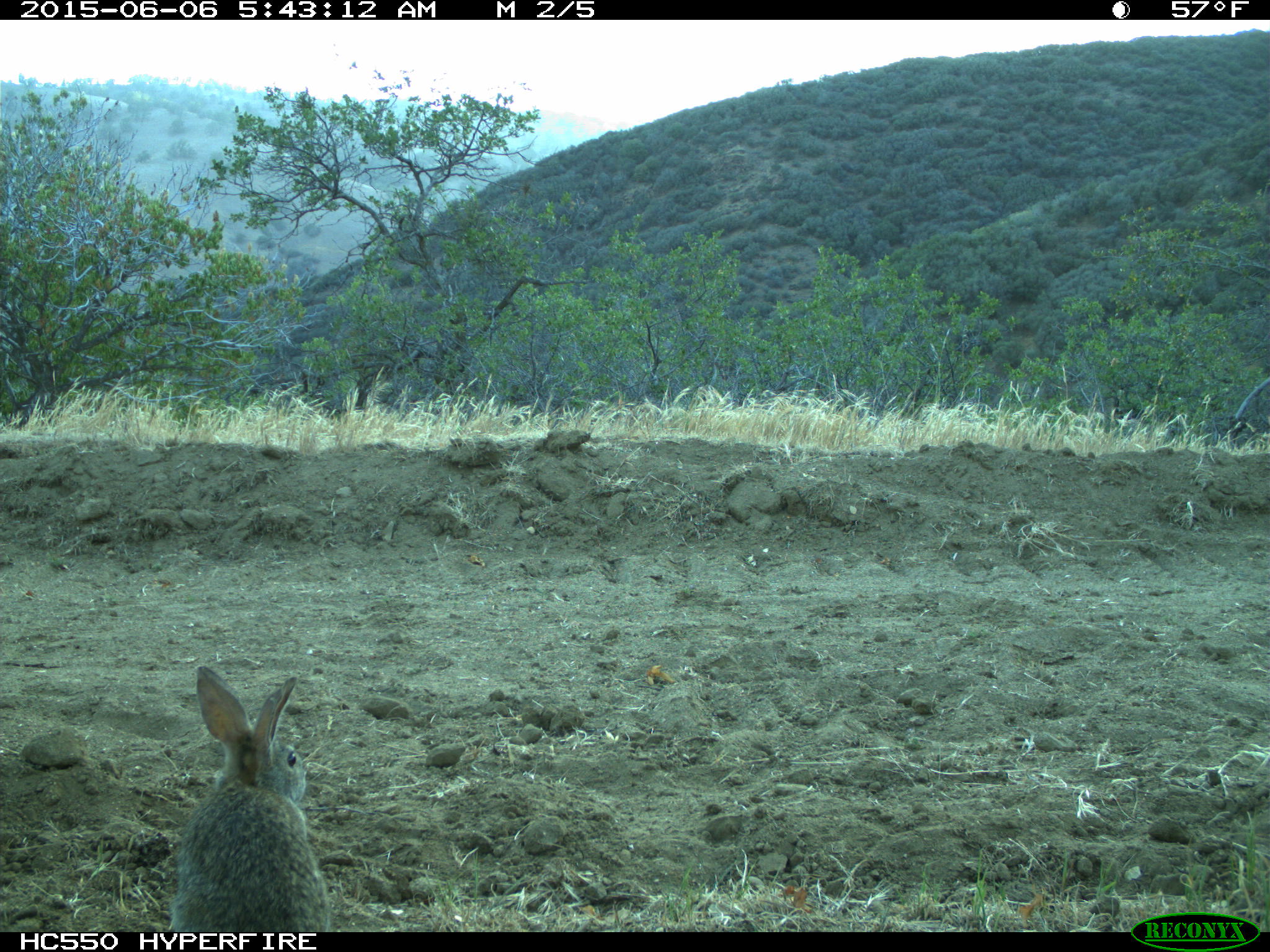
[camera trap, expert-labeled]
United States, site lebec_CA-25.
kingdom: Animalia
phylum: Chordata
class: Mammalia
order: Lagomorpha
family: Leporidae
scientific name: Leporidae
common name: rabbits and hares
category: unidentified rabbit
Unidentified rabbit (rabbits and hares) (Leporidae).